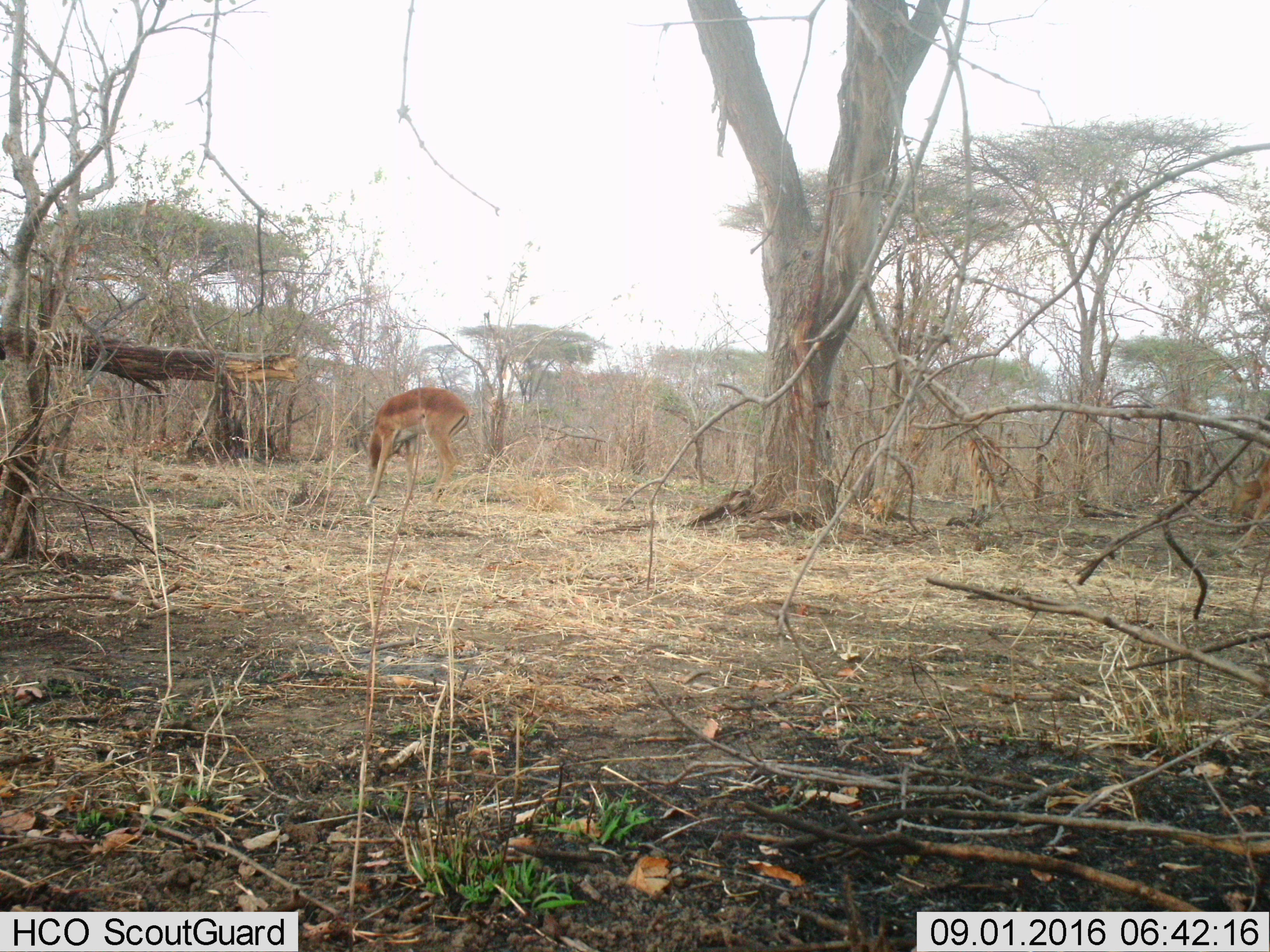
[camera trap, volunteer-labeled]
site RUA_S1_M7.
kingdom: Animalia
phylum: Chordata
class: Mammalia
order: Artiodactyla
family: Bovidae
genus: Aepyceros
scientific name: Aepyceros melampus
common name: impala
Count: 1.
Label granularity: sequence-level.